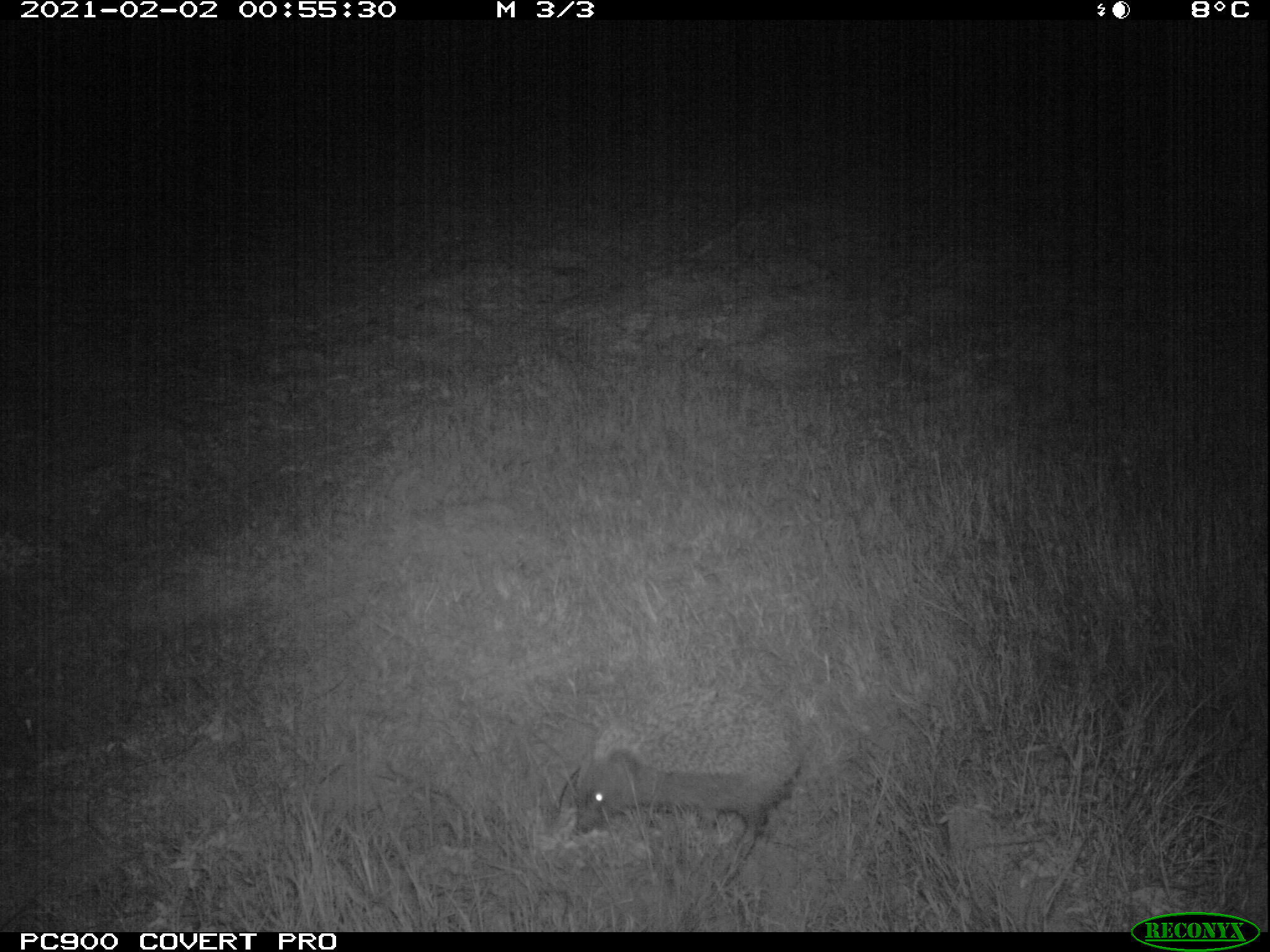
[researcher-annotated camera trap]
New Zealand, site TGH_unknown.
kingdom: Animalia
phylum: Chordata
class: Mammalia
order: Eulipotyphla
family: Erinaceidae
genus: Erinaceus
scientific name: Erinaceus europaeus europaeus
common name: european hedgehog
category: hedgehog